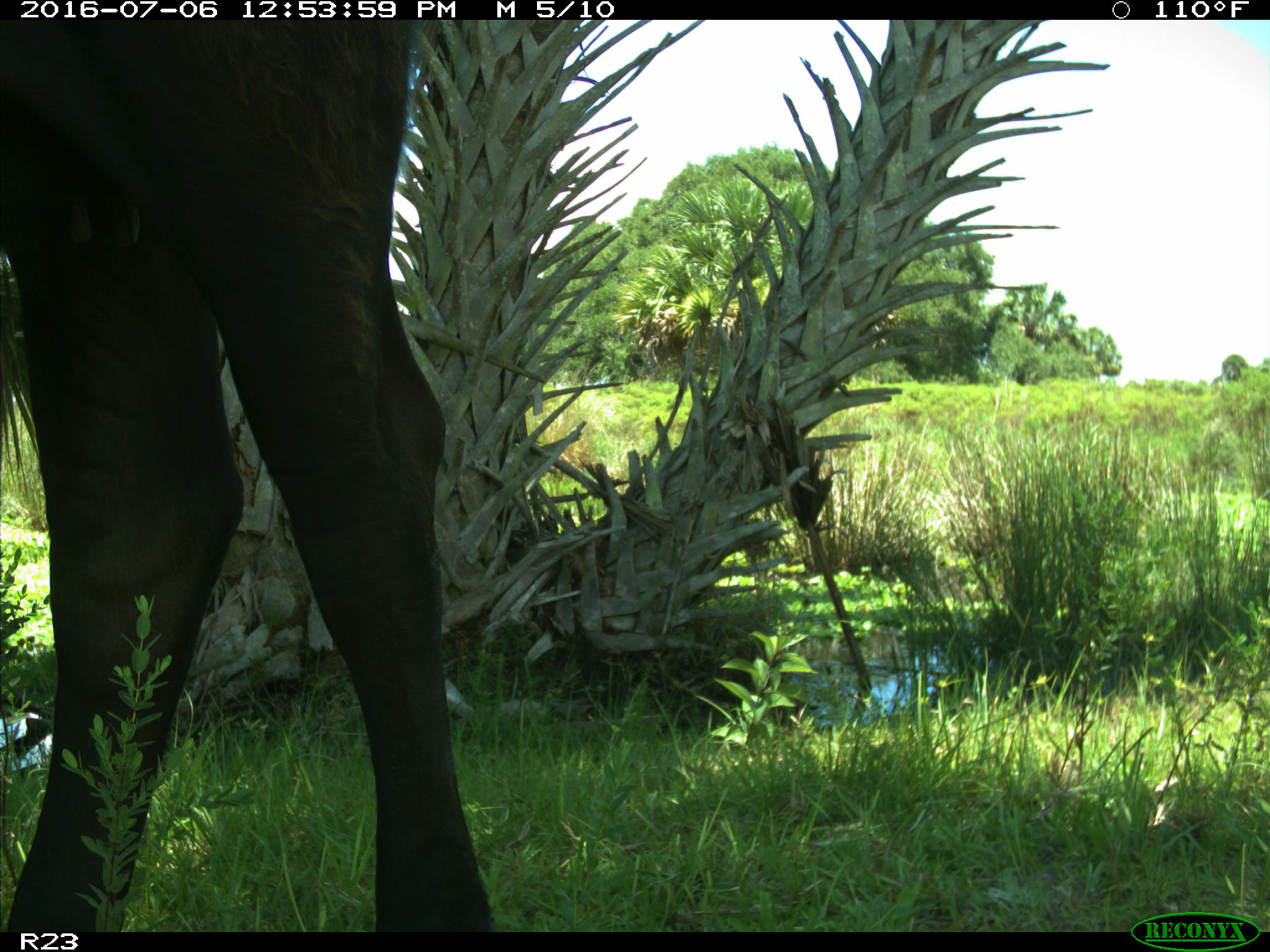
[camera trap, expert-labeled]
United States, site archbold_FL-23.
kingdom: Animalia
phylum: Chordata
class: Mammalia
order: Artiodactyla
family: Bovidae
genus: Bos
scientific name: Bos taurus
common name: domestic cow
Bos taurus (domestic cow).